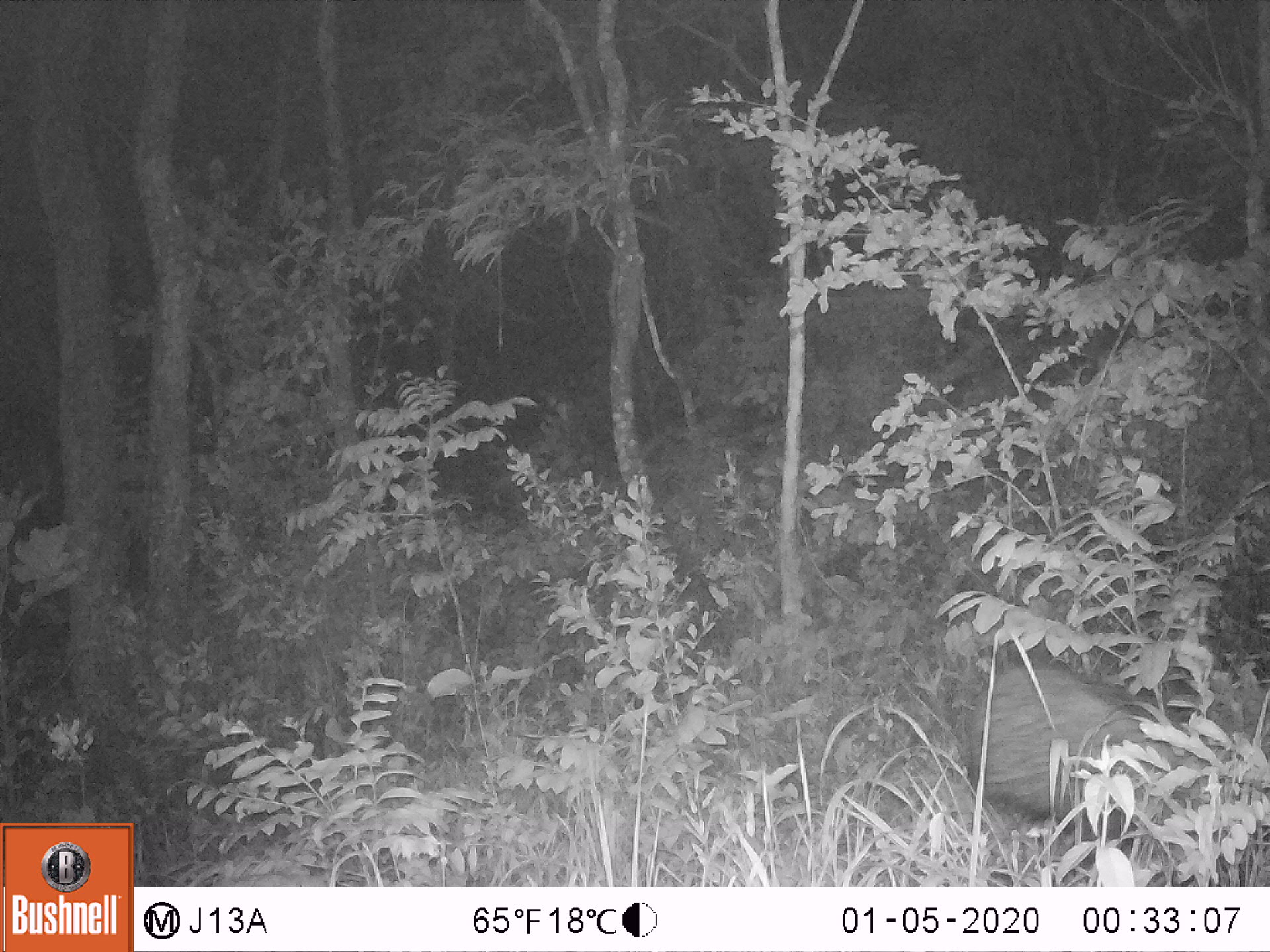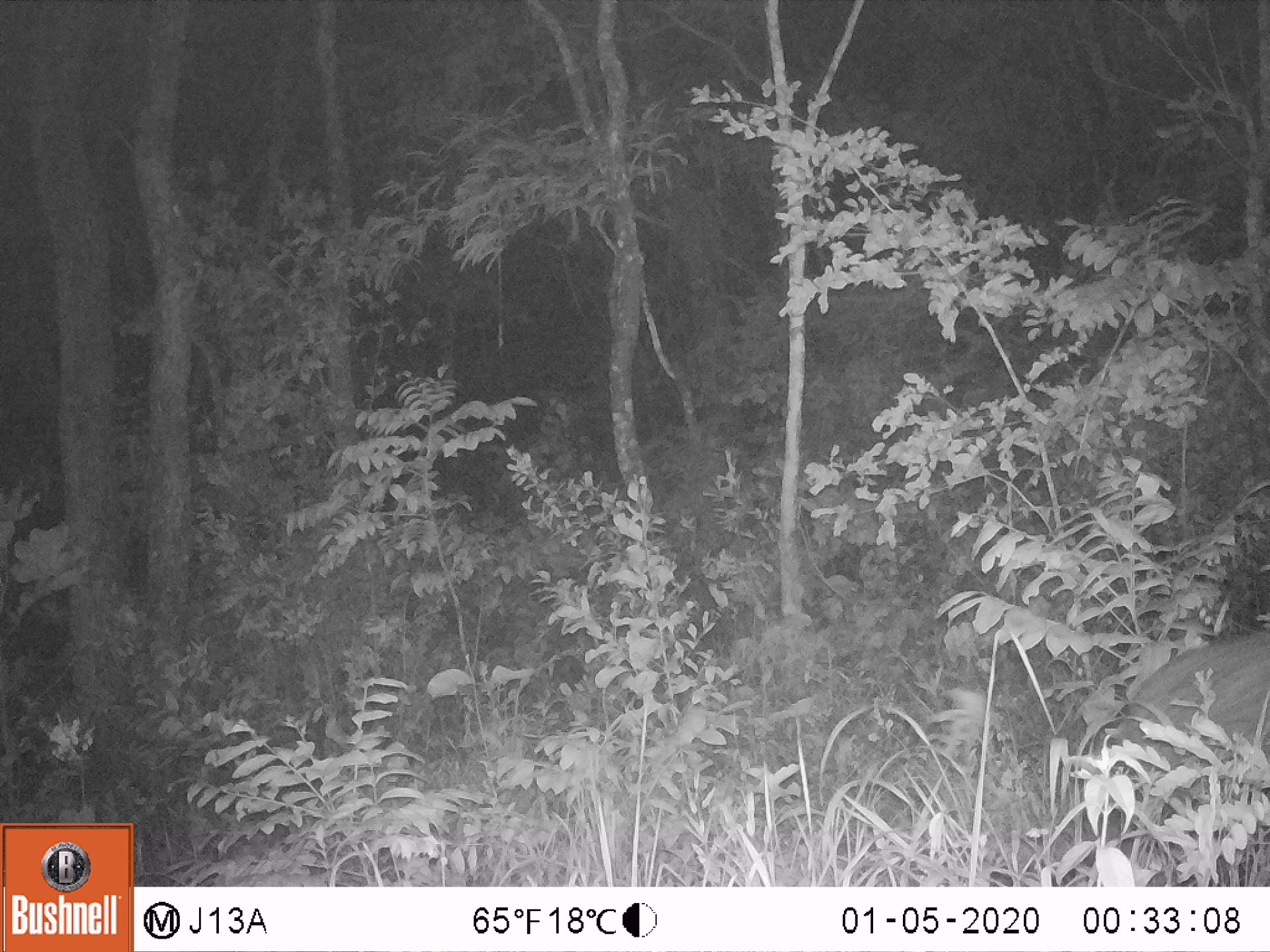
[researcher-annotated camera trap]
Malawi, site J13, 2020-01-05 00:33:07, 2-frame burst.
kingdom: Animalia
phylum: Chordata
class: Mammalia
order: Artiodactyla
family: Suidae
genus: Potamochoerus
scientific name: Potamochoerus larvatus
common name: bushpig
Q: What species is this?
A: Bushpig (Potamochoerus larvatus).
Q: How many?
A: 1.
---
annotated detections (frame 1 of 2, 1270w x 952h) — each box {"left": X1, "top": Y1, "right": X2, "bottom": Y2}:
bushpig: {"left": 957, "top": 647, "right": 1252, "bottom": 886}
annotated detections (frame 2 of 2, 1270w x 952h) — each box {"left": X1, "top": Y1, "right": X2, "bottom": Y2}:
bushpig: {"left": 1104, "top": 624, "right": 1268, "bottom": 851}